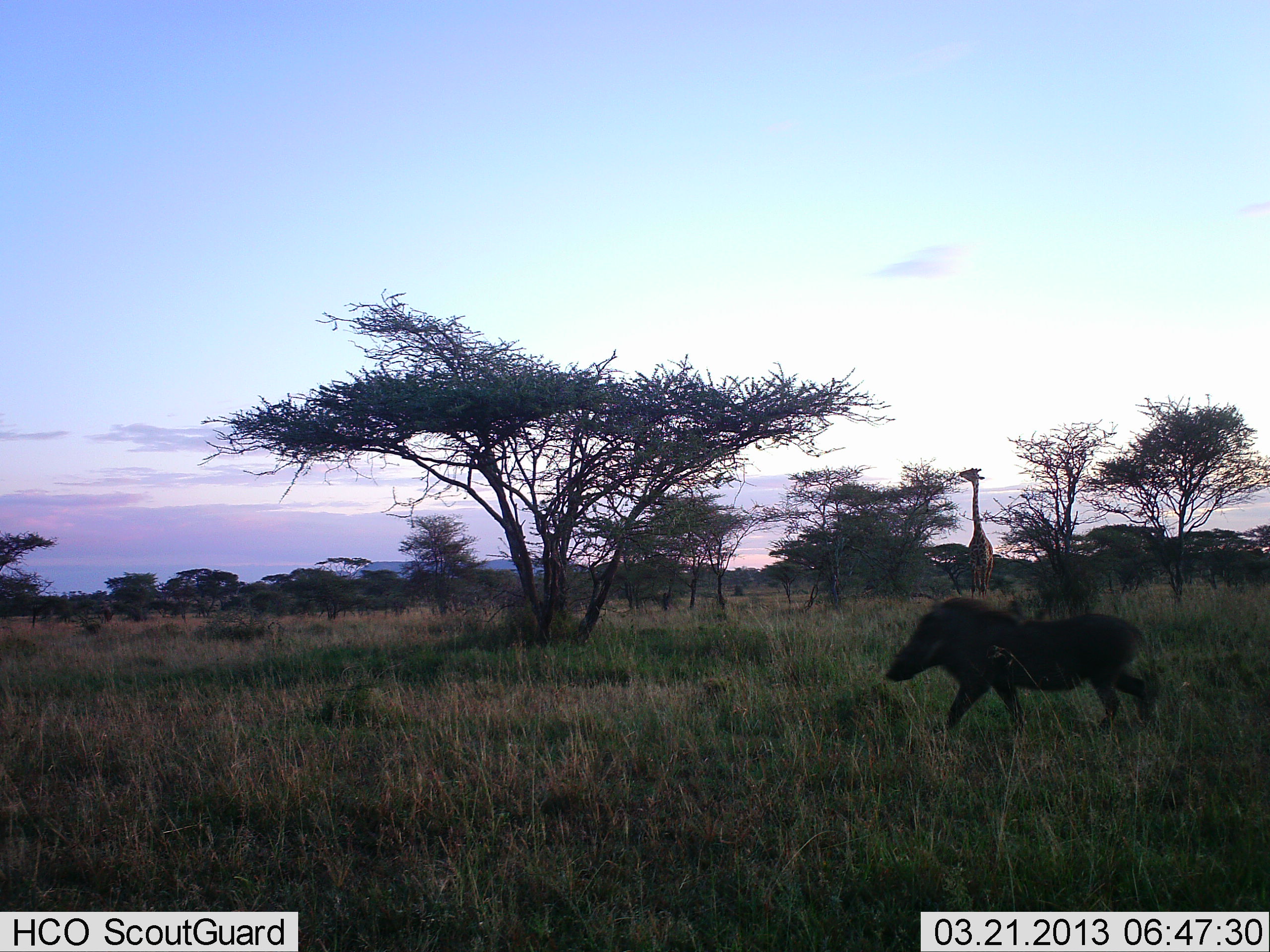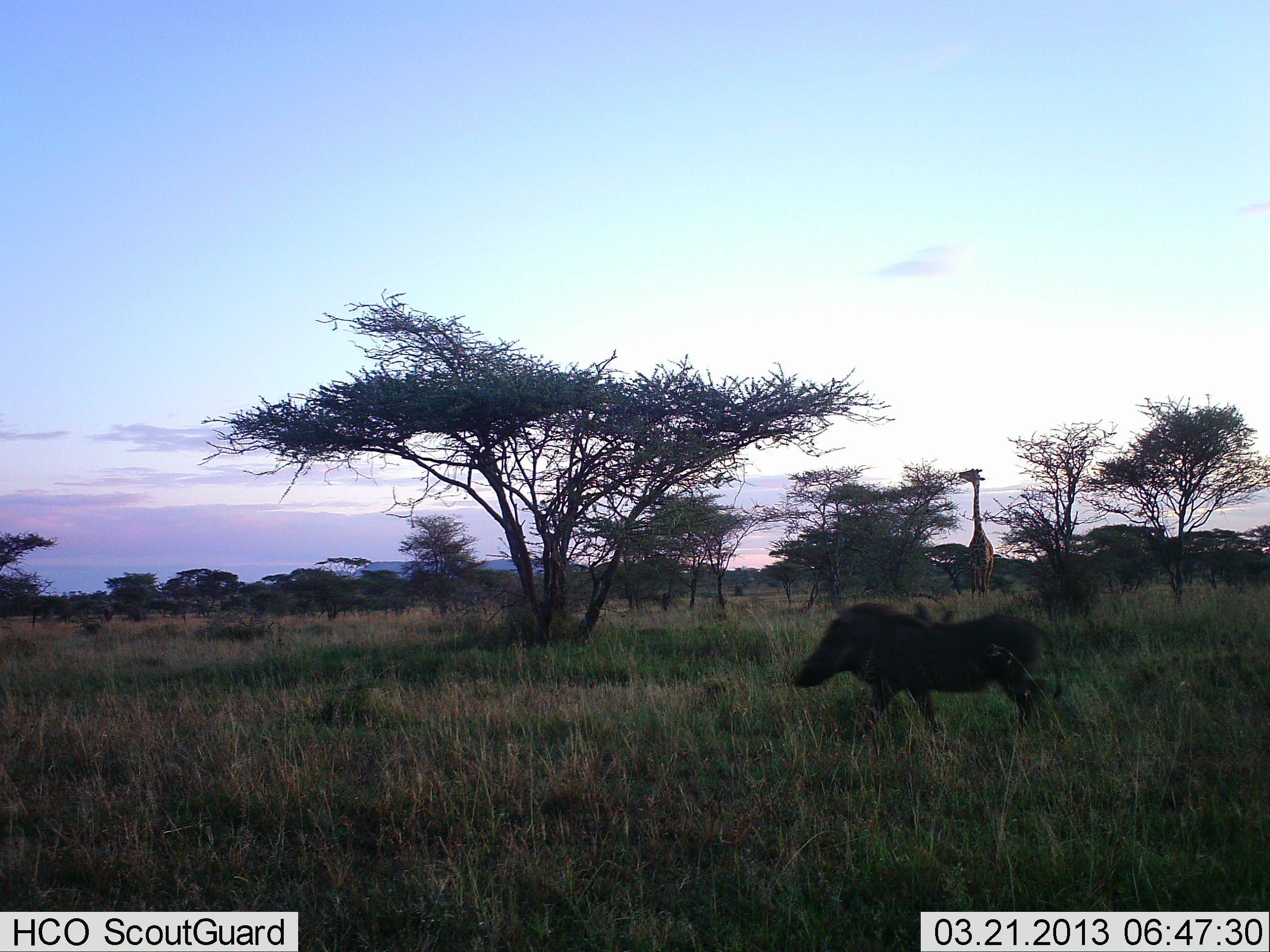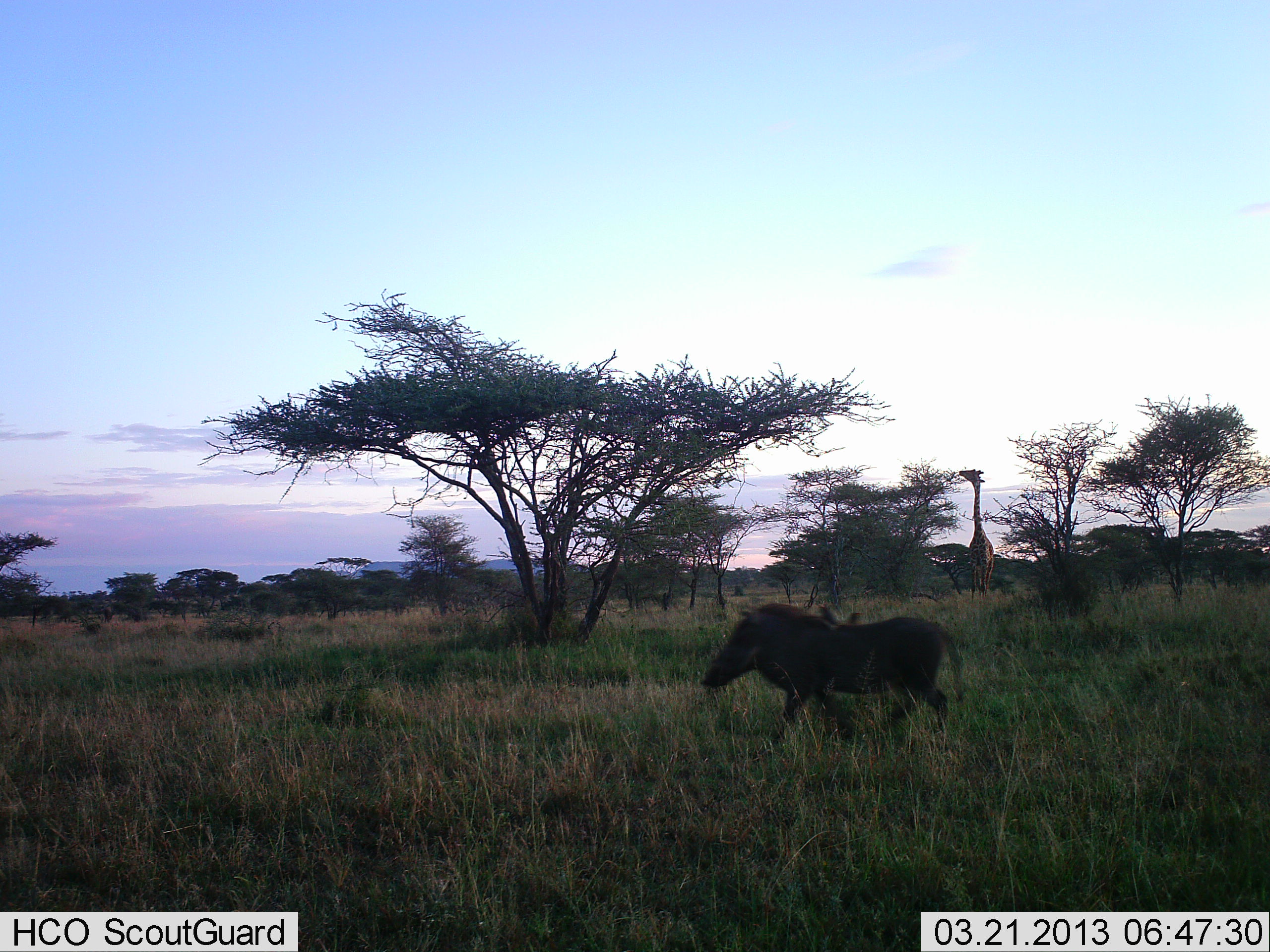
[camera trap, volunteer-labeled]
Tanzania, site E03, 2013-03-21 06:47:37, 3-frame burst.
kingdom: Animalia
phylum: Chordata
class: Mammalia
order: Artiodactyla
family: Giraffidae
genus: Giraffa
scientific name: Giraffa camelopardalis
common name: giraffe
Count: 1.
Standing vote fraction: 23%.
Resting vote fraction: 0%.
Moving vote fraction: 0%.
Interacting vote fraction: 0%.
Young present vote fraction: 0%.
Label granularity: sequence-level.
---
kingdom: Animalia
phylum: Chordata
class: Mammalia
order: Artiodactyla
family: Suidae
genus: Phacochoerus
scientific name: Phacochoerus africanus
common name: warthog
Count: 1.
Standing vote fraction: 2%.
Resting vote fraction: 0%.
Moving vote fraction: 98%.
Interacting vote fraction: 0%.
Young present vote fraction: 0%.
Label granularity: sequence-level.